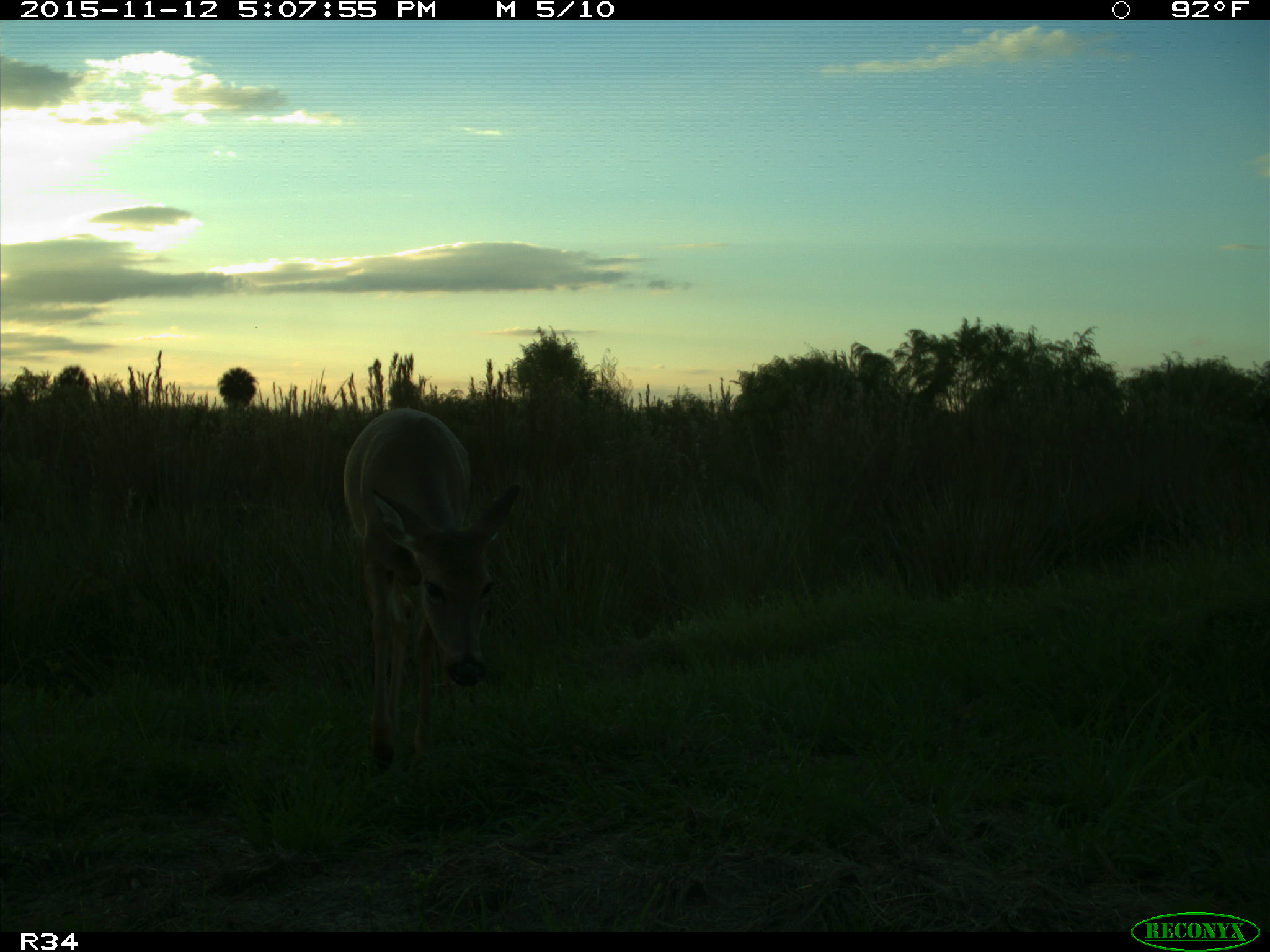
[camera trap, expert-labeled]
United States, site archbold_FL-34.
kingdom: Animalia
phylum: Chordata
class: Mammalia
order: Artiodactyla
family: Cervidae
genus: Odocoileus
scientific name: Odocoileus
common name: deer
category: unidentified deer